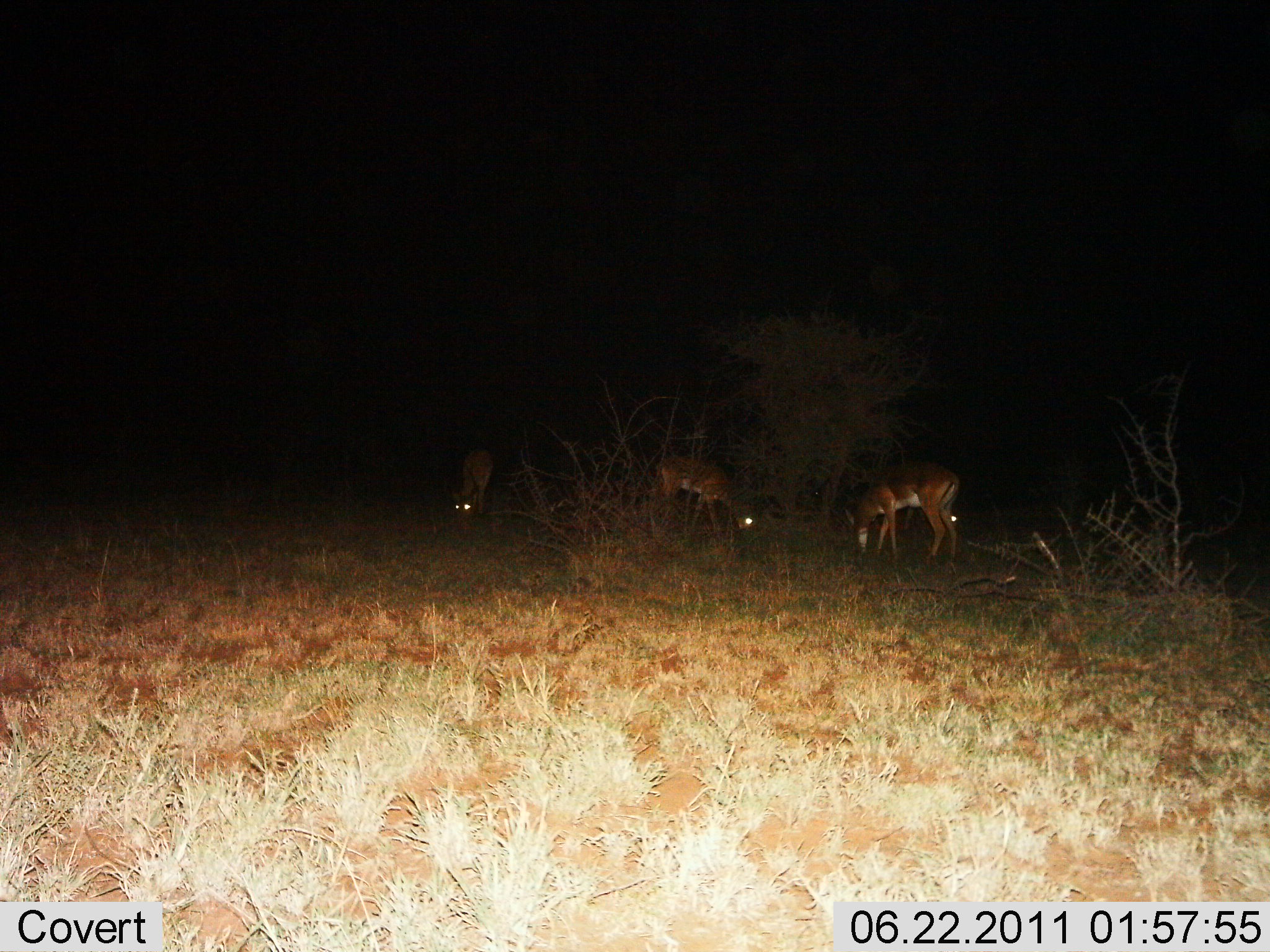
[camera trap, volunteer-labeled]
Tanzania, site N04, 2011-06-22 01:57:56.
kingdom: Animalia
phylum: Chordata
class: Mammalia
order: Artiodactyla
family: Bovidae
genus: Redunca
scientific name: Redunca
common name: reedbuck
Reedbuck (Redunca), count 3. Behavior (volunteer vote fractions): standing 62%, resting 0%, moving 0%, interacting 0%. Young present (vote fraction): 0%. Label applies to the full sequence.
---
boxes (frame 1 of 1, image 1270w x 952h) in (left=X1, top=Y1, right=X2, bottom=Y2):
animal: (left=843, top=460, right=961, bottom=566); (left=655, top=456, right=758, bottom=538); (left=451, top=448, right=495, bottom=522)